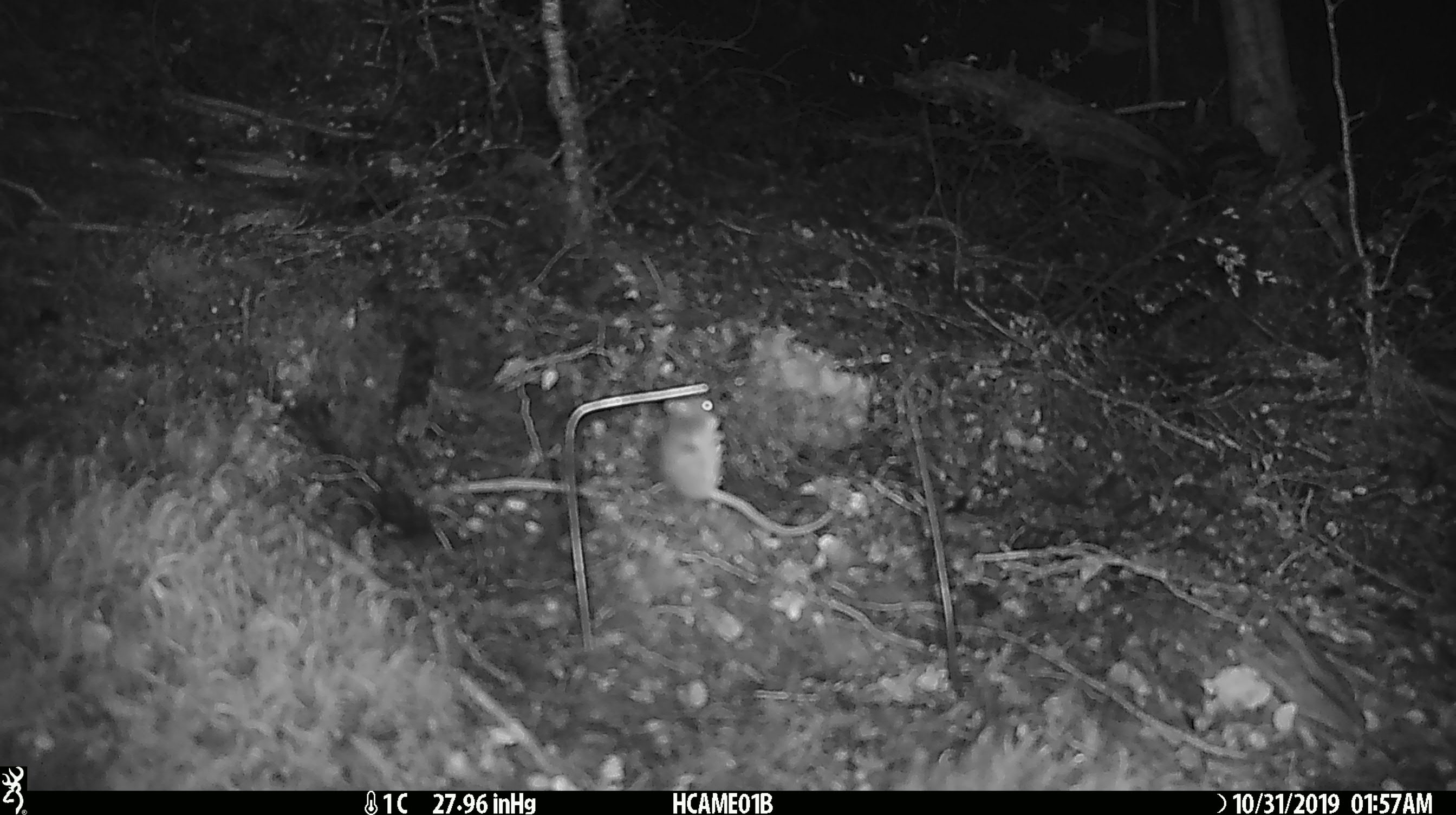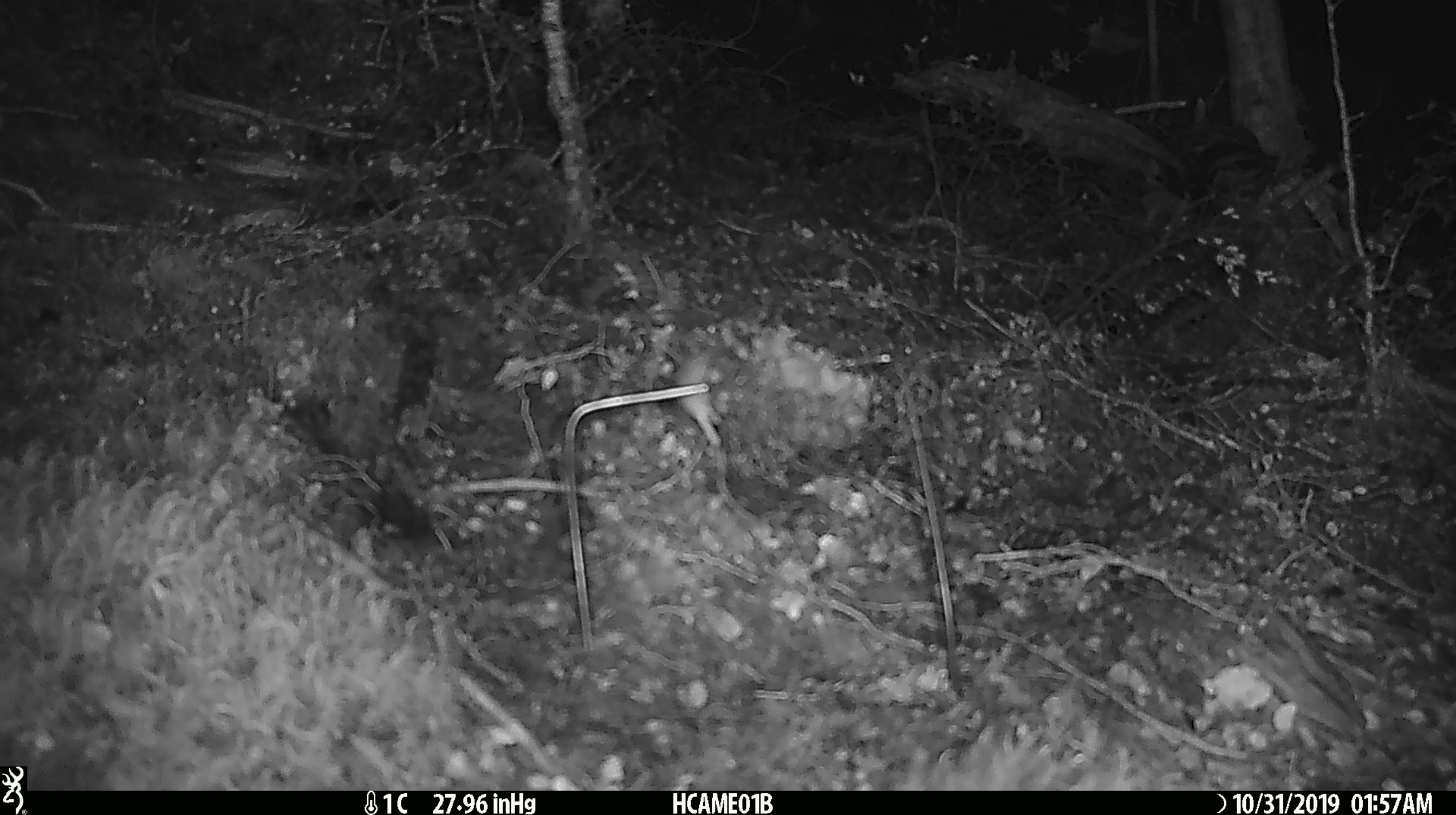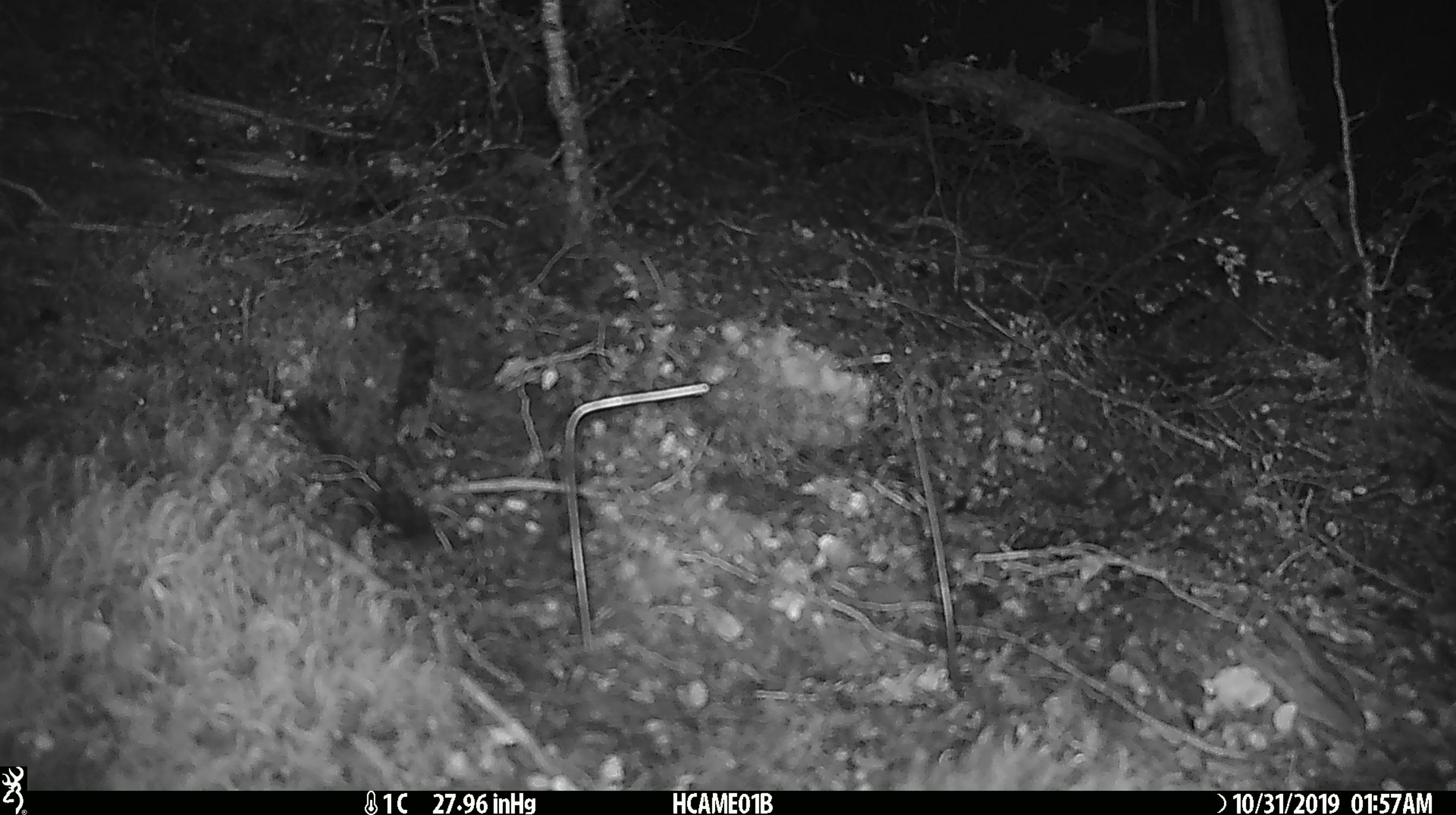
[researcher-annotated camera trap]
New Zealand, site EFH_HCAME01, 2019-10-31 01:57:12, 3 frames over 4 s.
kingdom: Animalia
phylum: Chordata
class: Mammalia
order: Rodentia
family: Muridae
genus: Mus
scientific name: Mus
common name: mouse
Mouse (Mus).